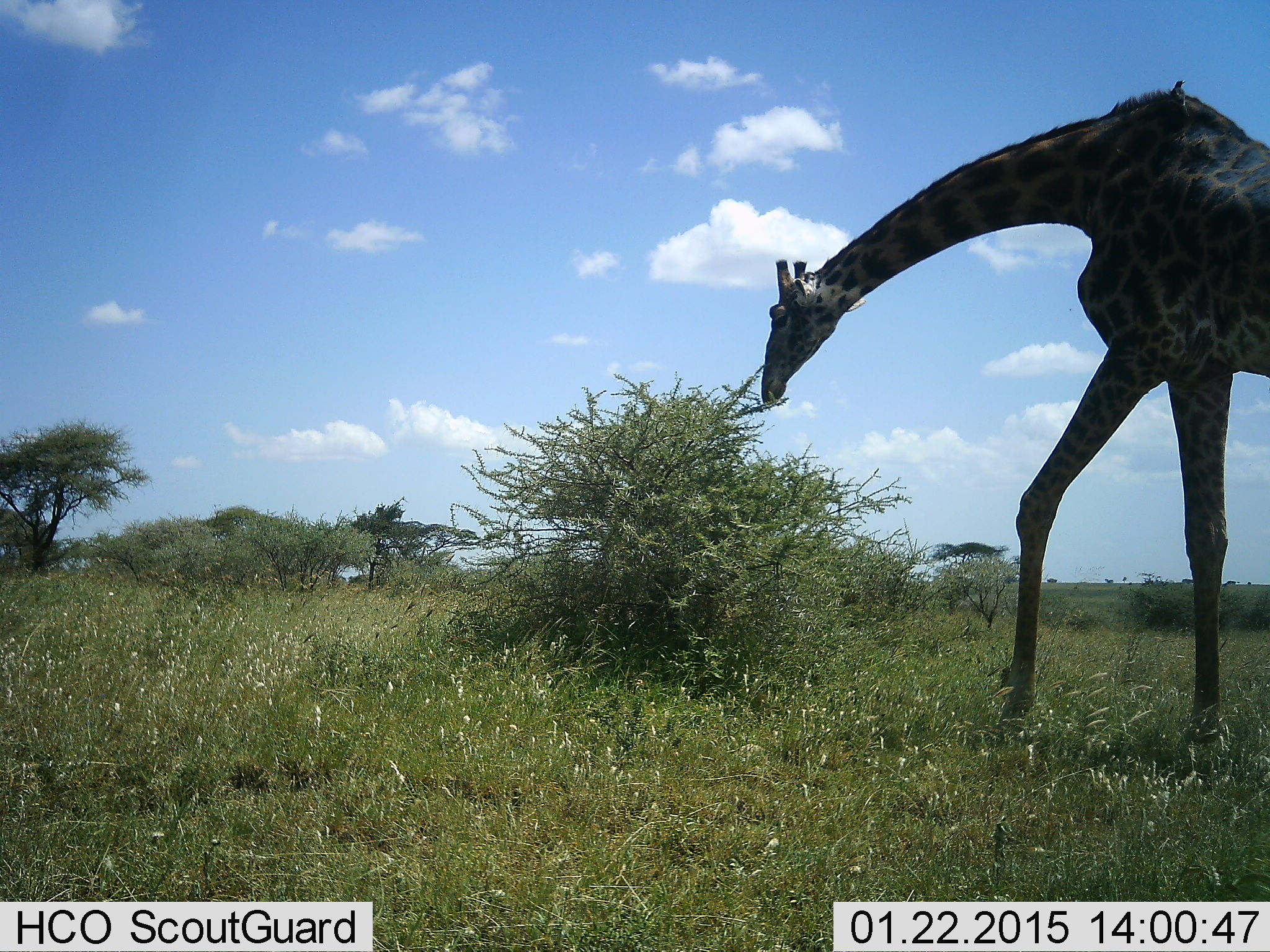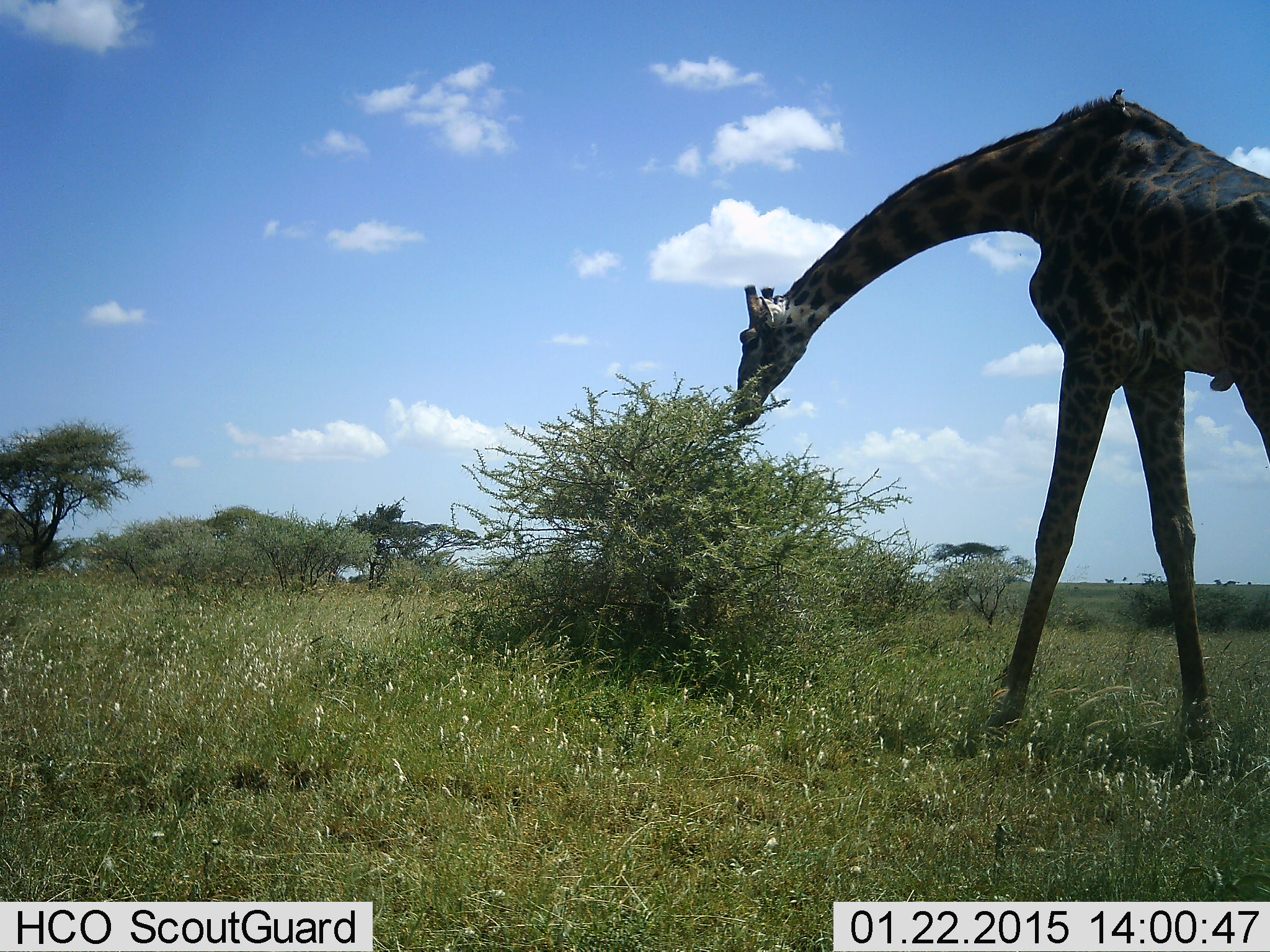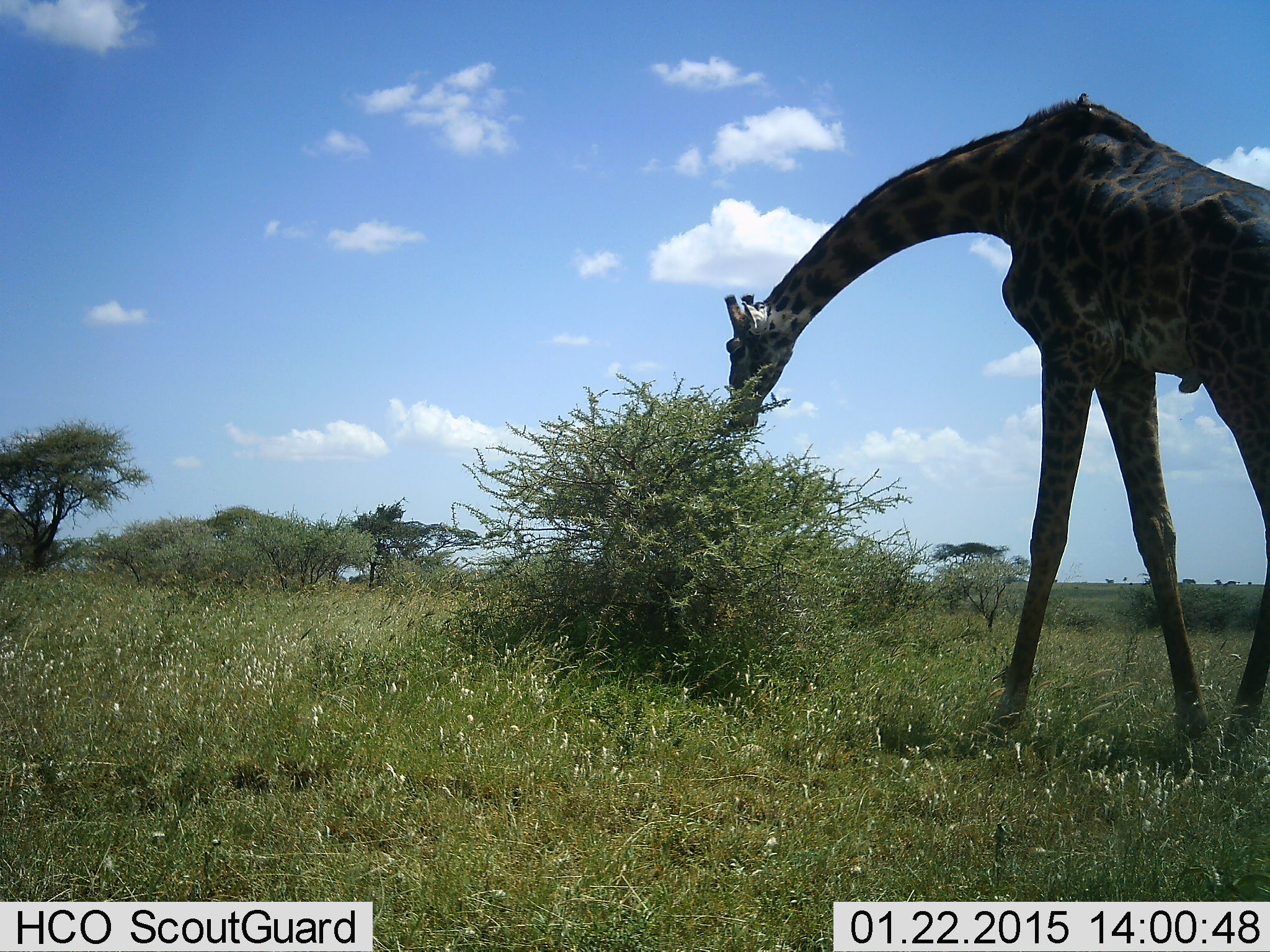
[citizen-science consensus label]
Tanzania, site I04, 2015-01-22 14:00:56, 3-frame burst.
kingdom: Animalia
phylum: Chordata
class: Mammalia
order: Artiodactyla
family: Giraffidae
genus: Giraffa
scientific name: Giraffa camelopardalis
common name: giraffe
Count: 1.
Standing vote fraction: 18%.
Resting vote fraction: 0%.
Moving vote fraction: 0%.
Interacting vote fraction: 0%.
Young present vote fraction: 0%.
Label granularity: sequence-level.